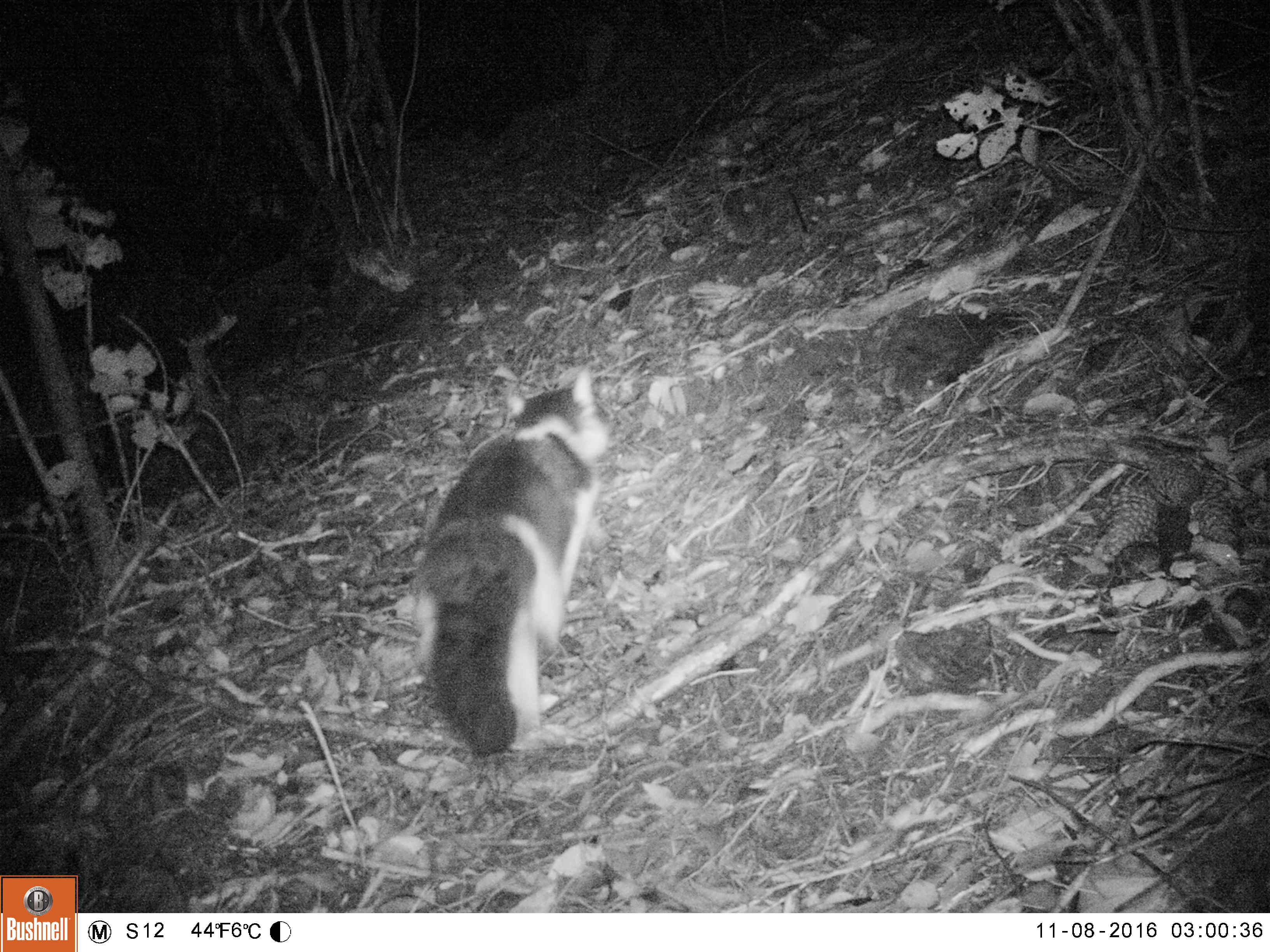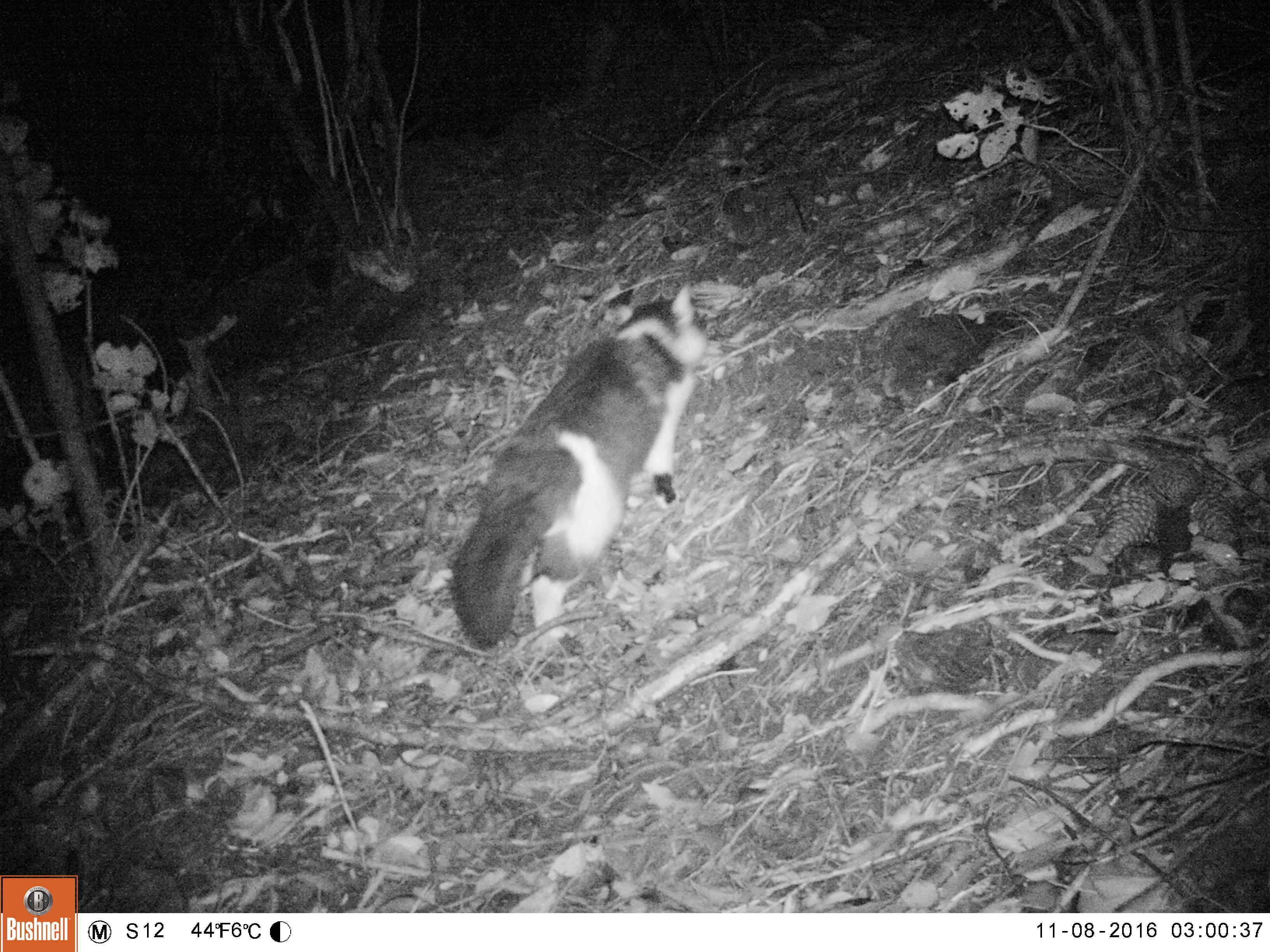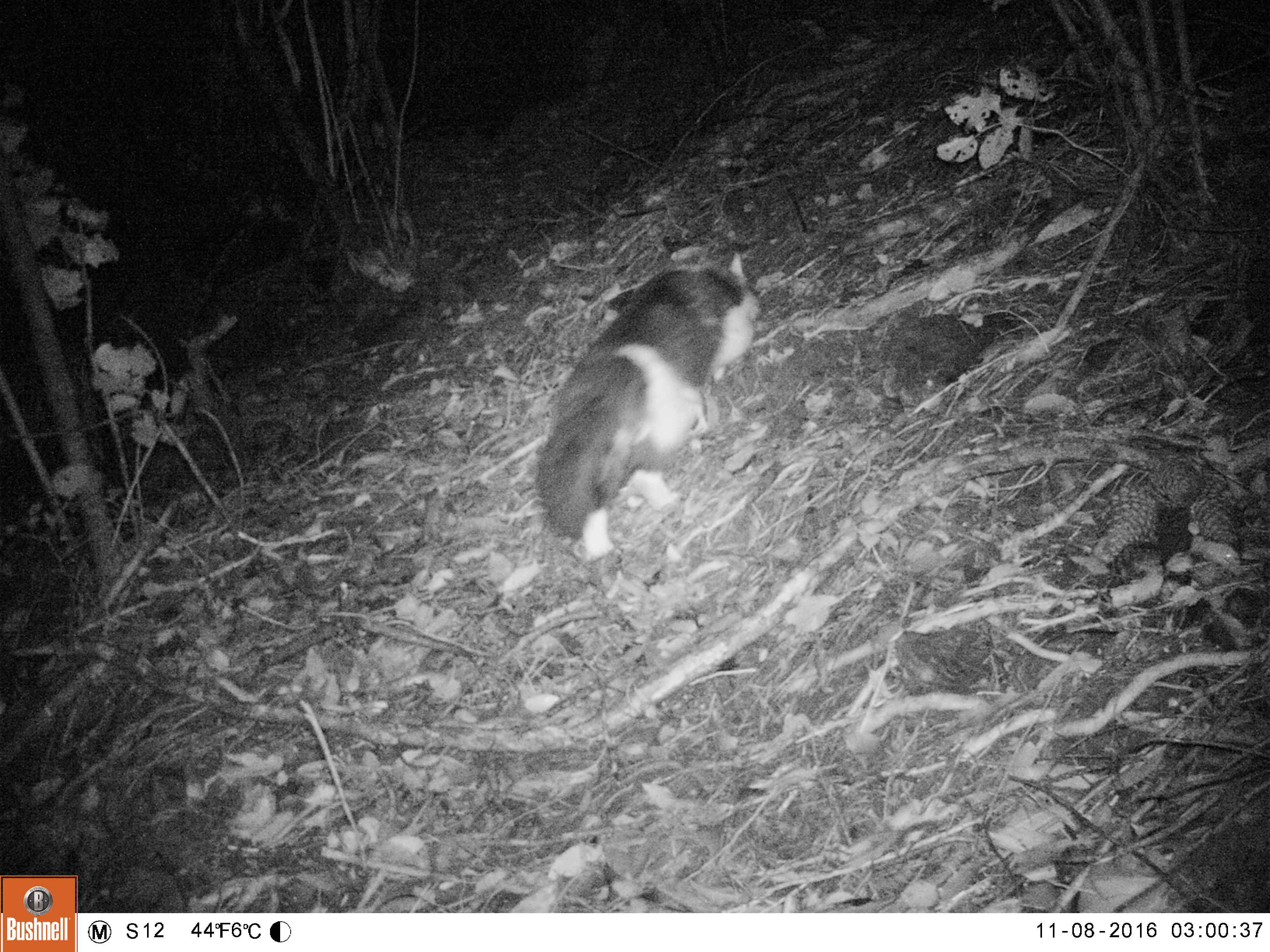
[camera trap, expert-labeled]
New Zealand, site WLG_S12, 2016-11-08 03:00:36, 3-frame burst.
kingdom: Animalia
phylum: Chordata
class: Mammalia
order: Carnivora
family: Felidae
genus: Felis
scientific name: Felis catus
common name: domestic cat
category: cat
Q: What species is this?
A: Cat (domestic cat) (Felis catus).